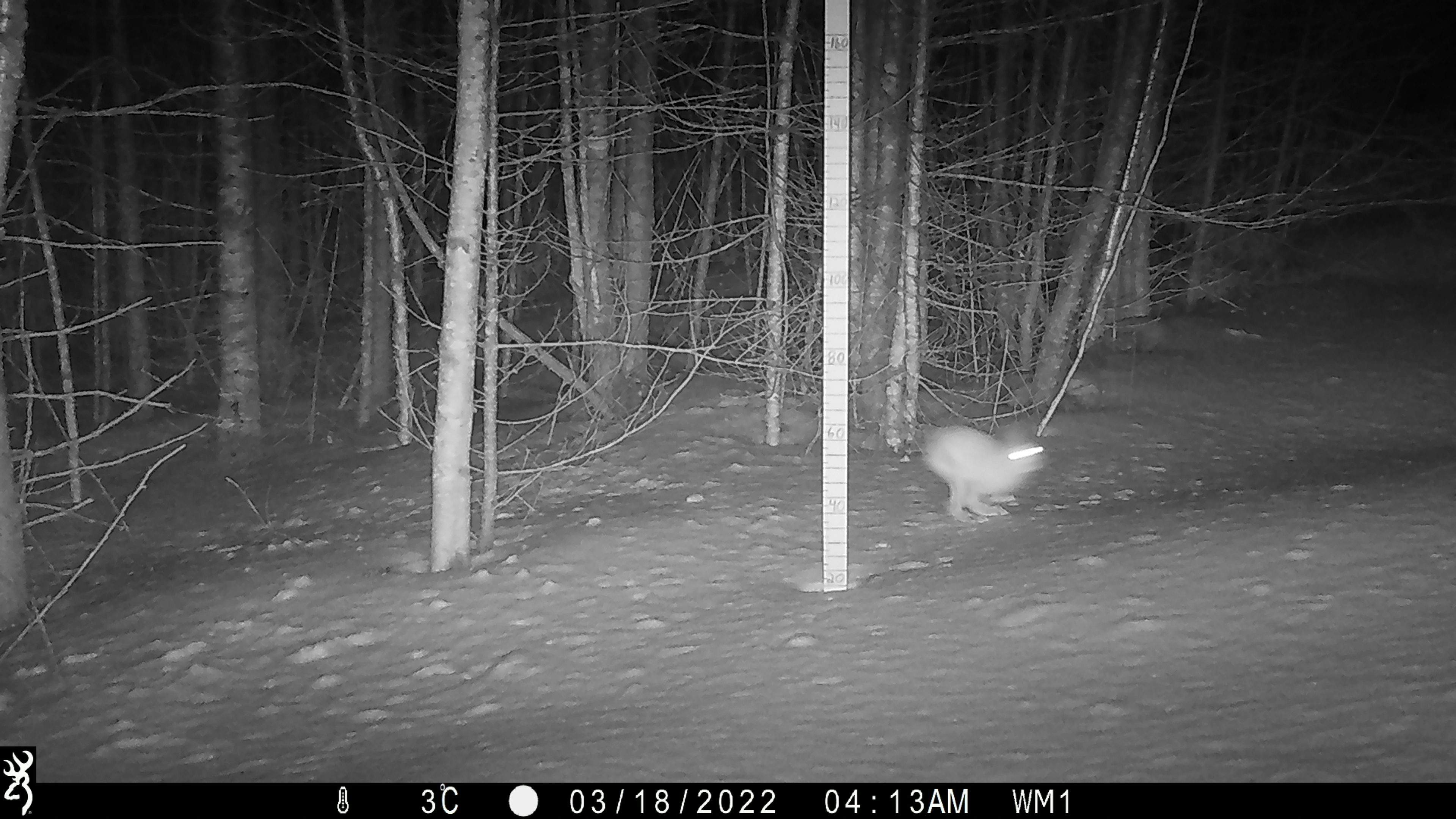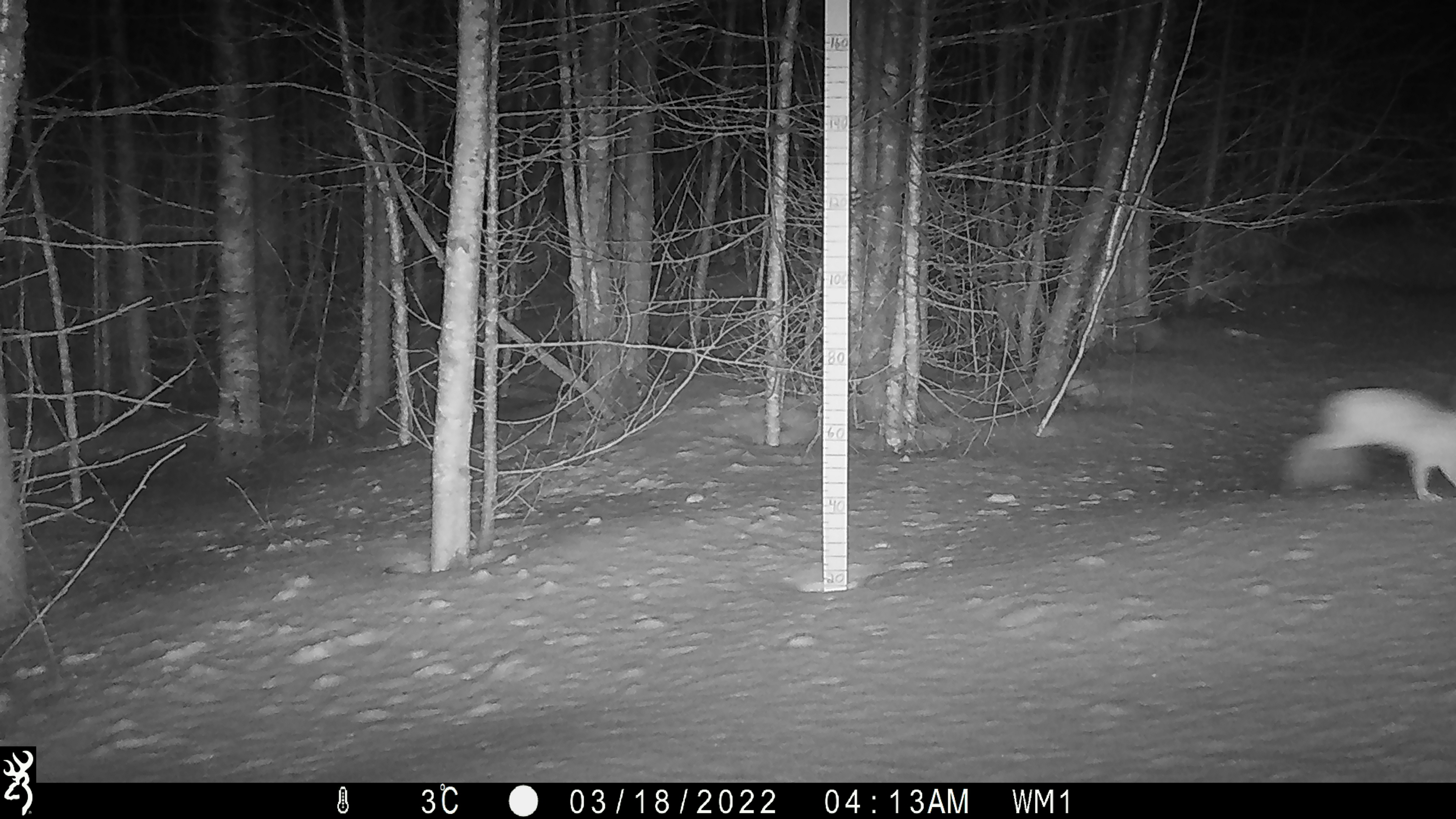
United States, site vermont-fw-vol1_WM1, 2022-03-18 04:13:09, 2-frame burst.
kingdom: Animalia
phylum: Chordata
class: Mammalia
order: Lagomorpha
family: Leporidae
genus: Lepus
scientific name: Lepus americanus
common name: snowshoe hare